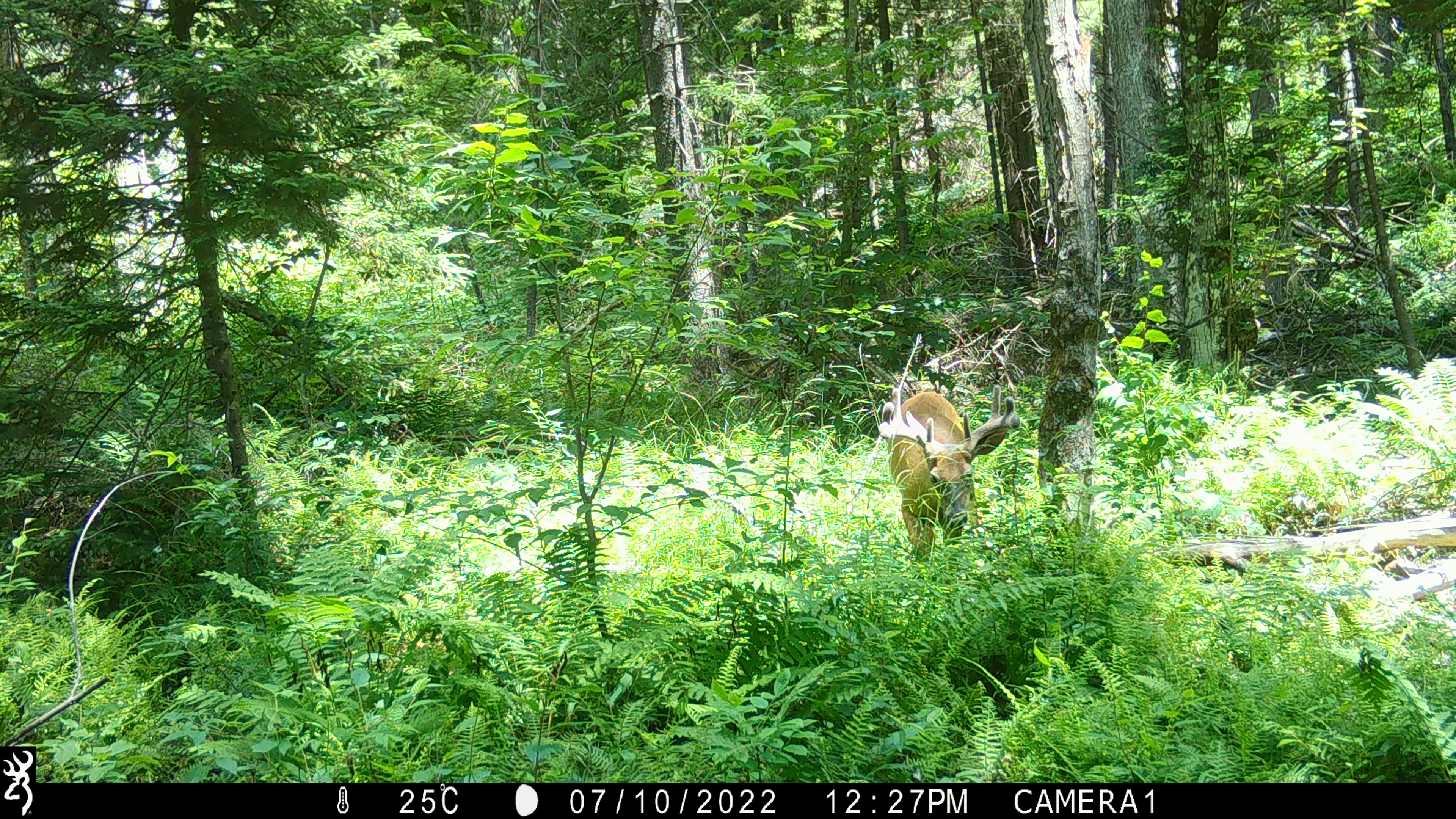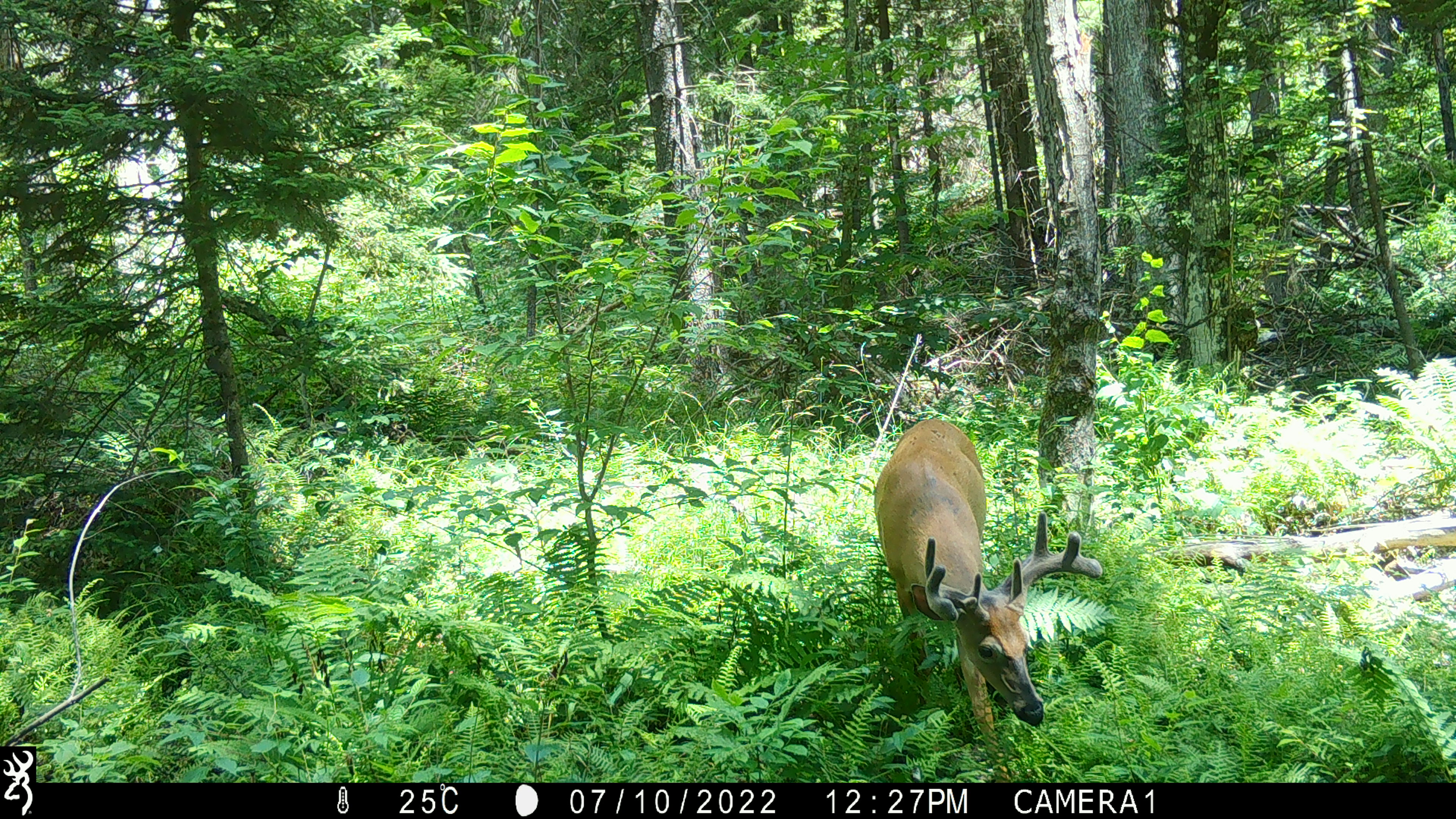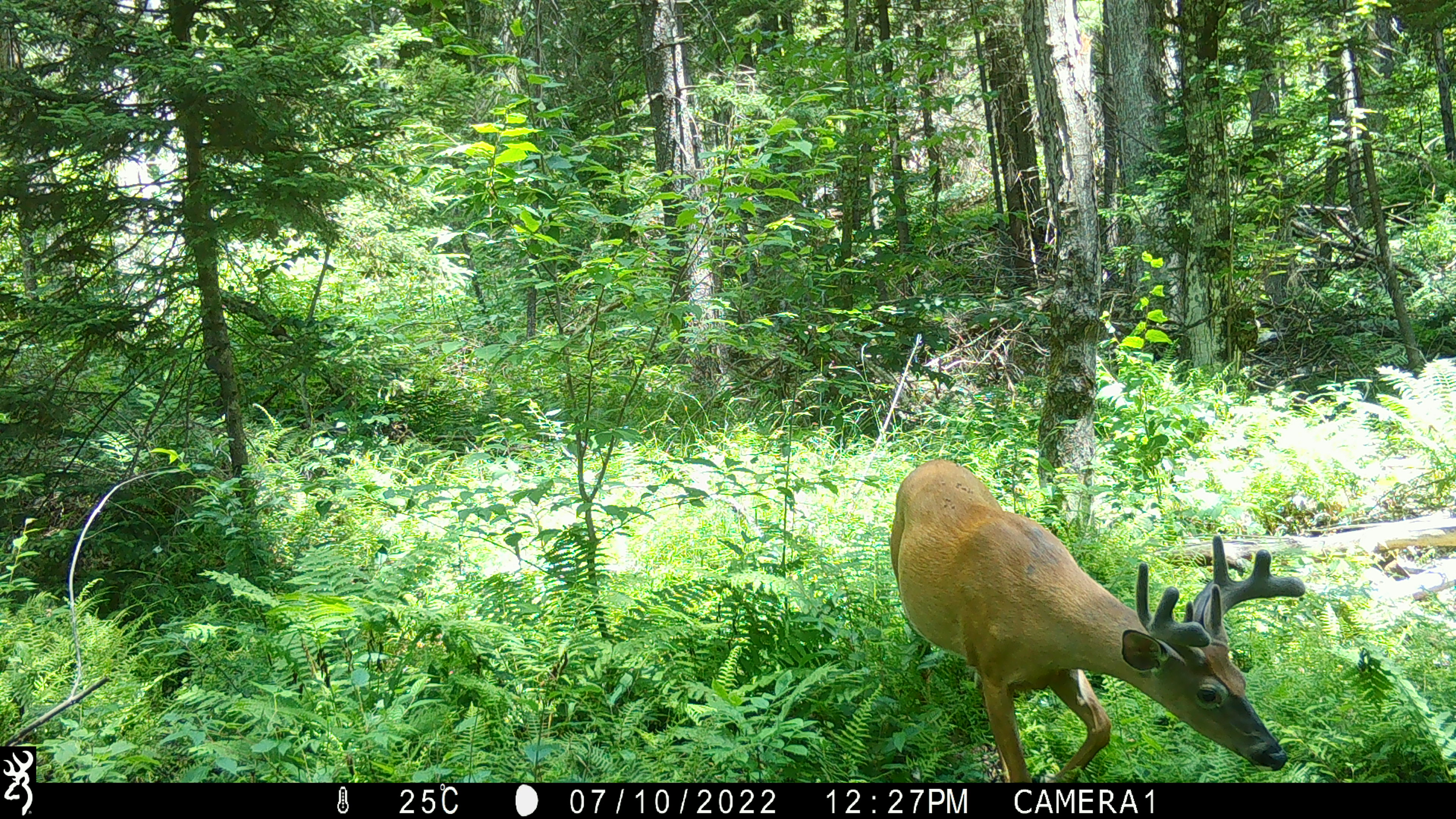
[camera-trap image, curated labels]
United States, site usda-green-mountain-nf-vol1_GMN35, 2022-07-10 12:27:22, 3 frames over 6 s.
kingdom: Animalia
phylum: Chordata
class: Mammalia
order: Artiodactyla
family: Cervidae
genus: Odocoileus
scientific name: Odocoileus virginianus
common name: white-tailed deer